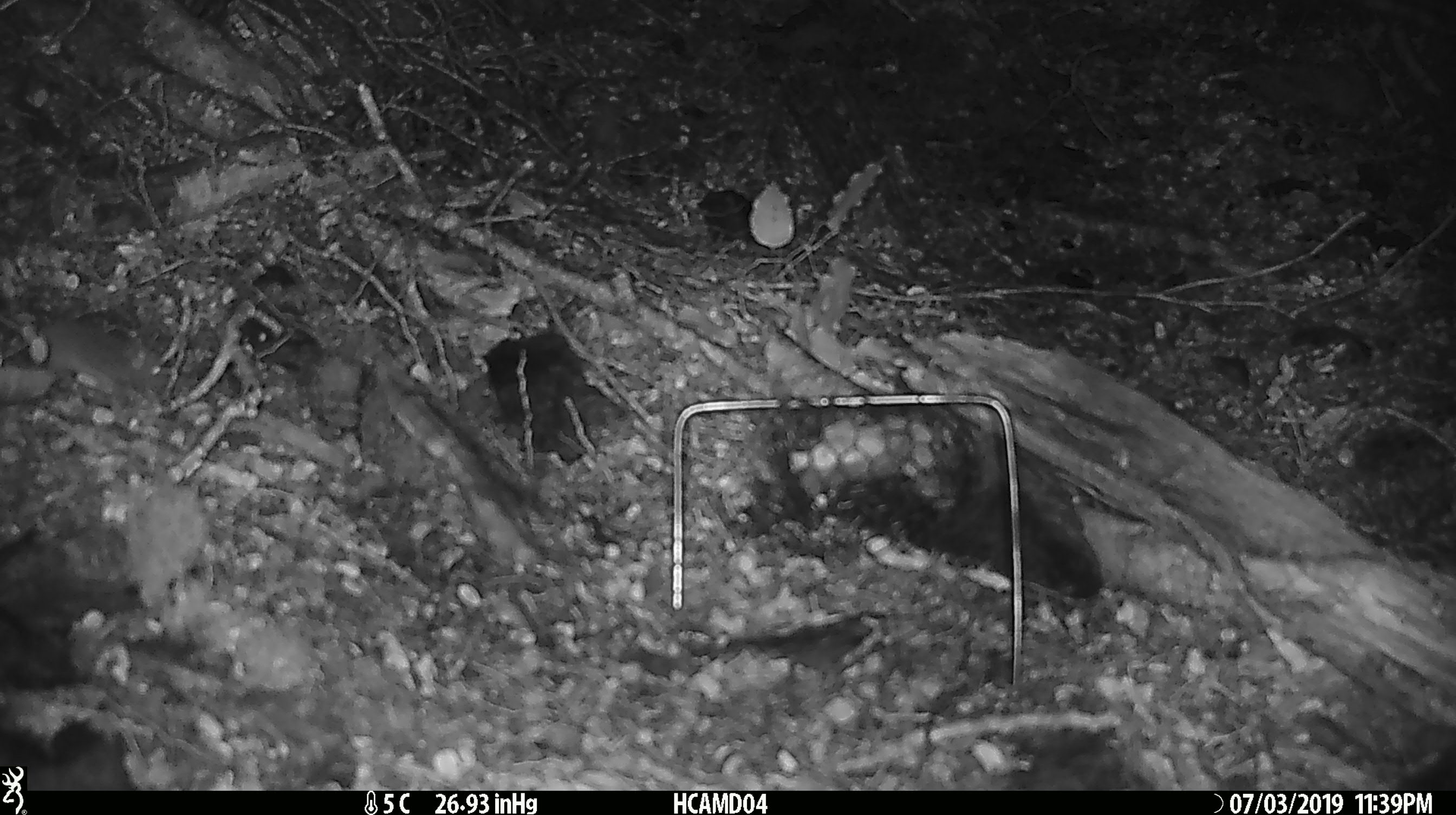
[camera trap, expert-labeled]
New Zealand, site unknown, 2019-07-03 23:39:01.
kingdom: Animalia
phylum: Chordata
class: Mammalia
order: Rodentia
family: Muridae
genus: Mus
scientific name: Mus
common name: mouse